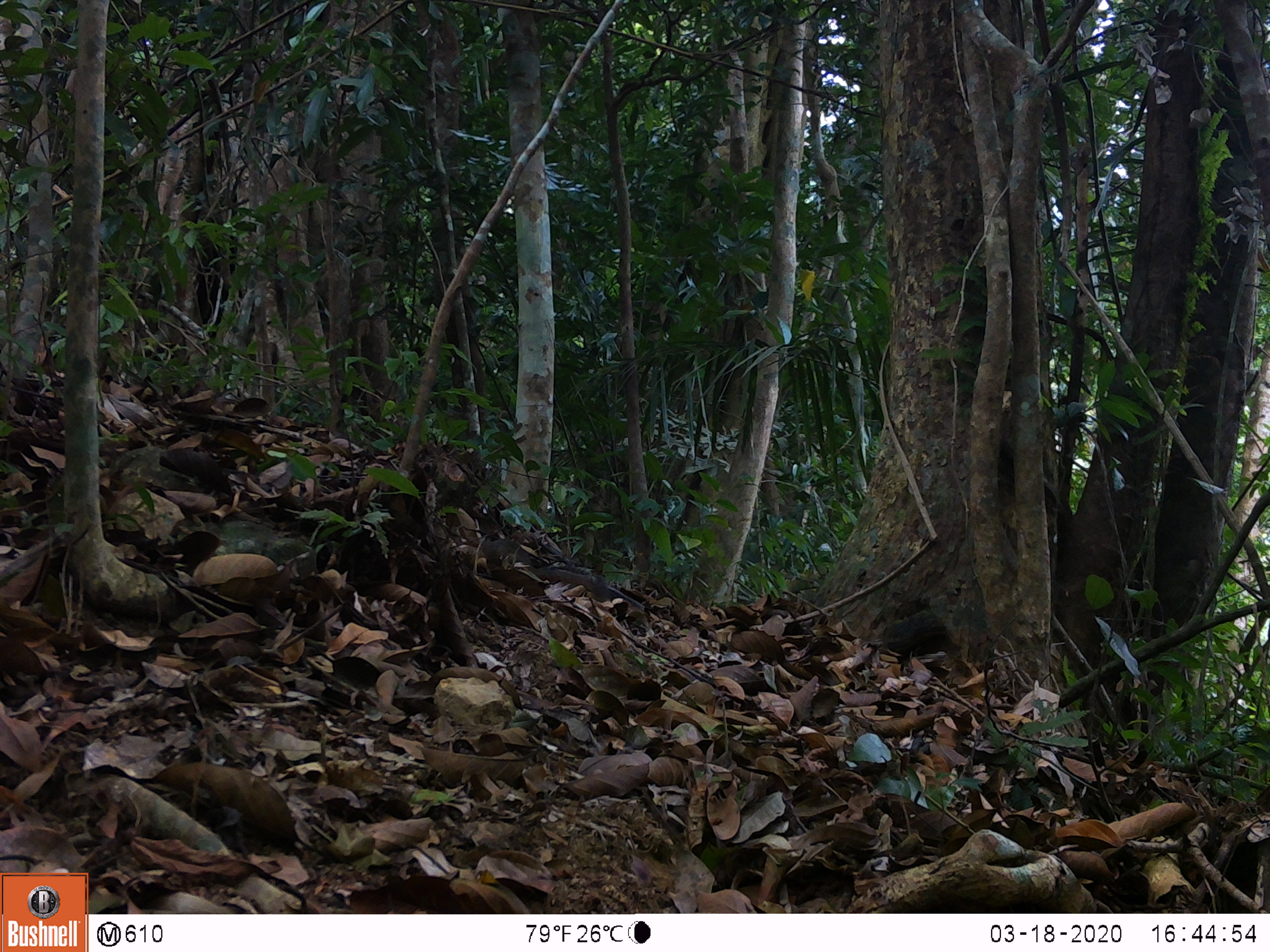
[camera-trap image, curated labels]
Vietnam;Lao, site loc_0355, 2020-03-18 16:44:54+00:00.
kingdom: Animalia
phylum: Chordata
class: Mammalia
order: Rodentia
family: Sciuridae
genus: Dremomys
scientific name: Dremomys rufigenis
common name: red-cheeked squirrel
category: red cheeked squirrel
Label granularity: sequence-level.